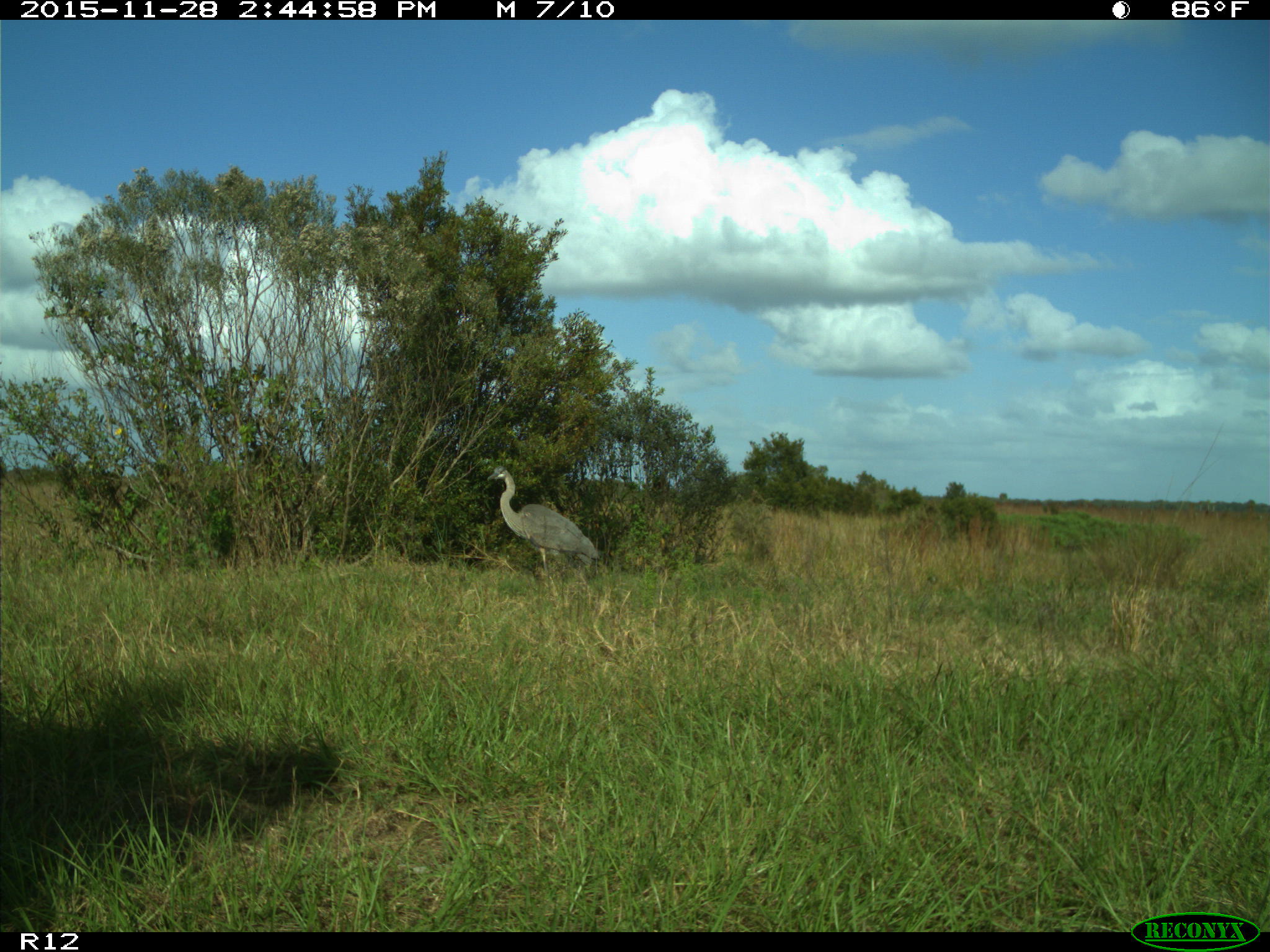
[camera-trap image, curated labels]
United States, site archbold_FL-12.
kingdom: Animalia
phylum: Chordata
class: Aves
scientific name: Aves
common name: birds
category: unidentified bird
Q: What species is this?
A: Unidentified bird (birds) (Aves).